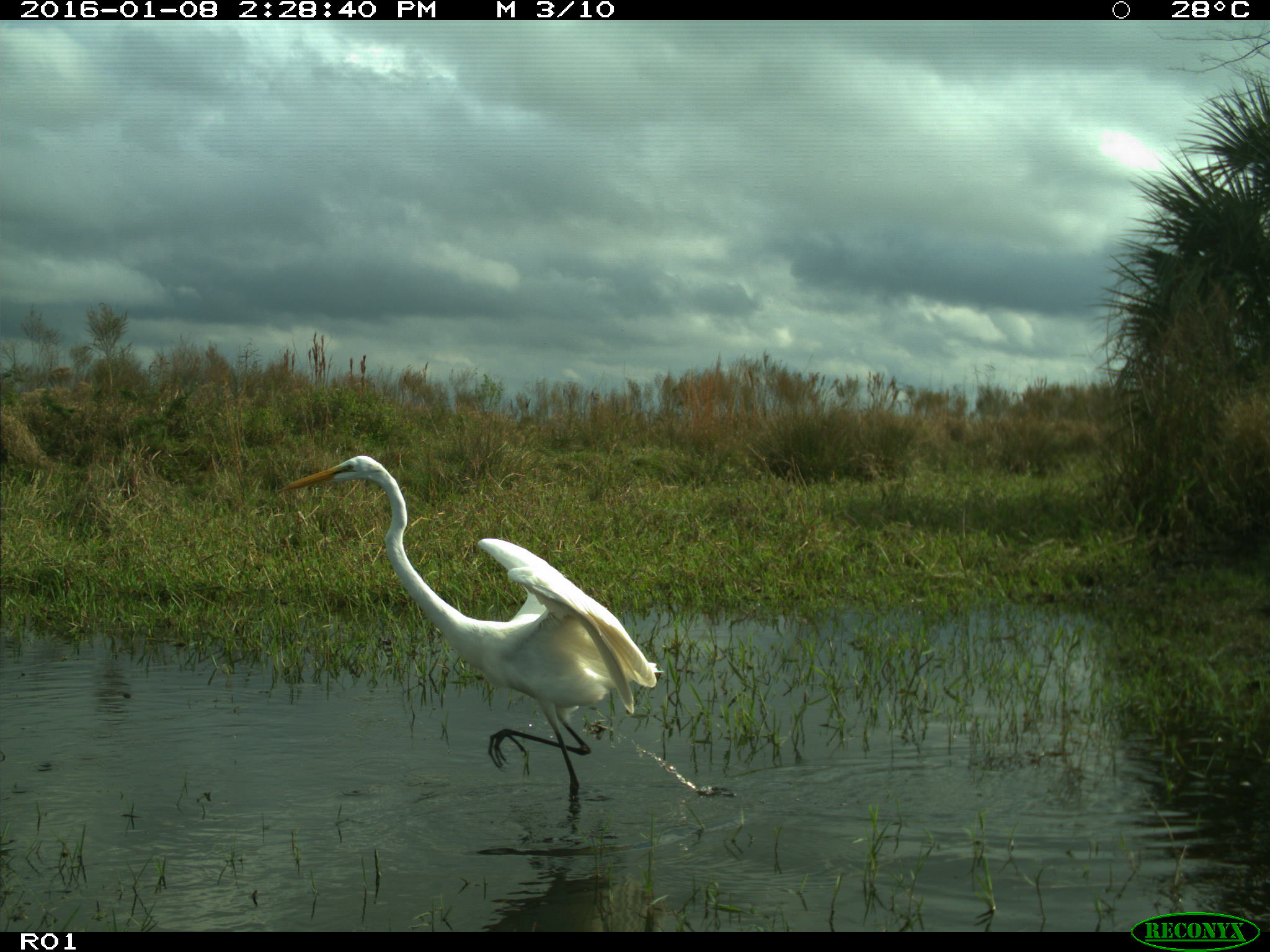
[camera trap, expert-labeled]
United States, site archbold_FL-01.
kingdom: Animalia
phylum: Chordata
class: Aves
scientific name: Aves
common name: birds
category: unidentified bird